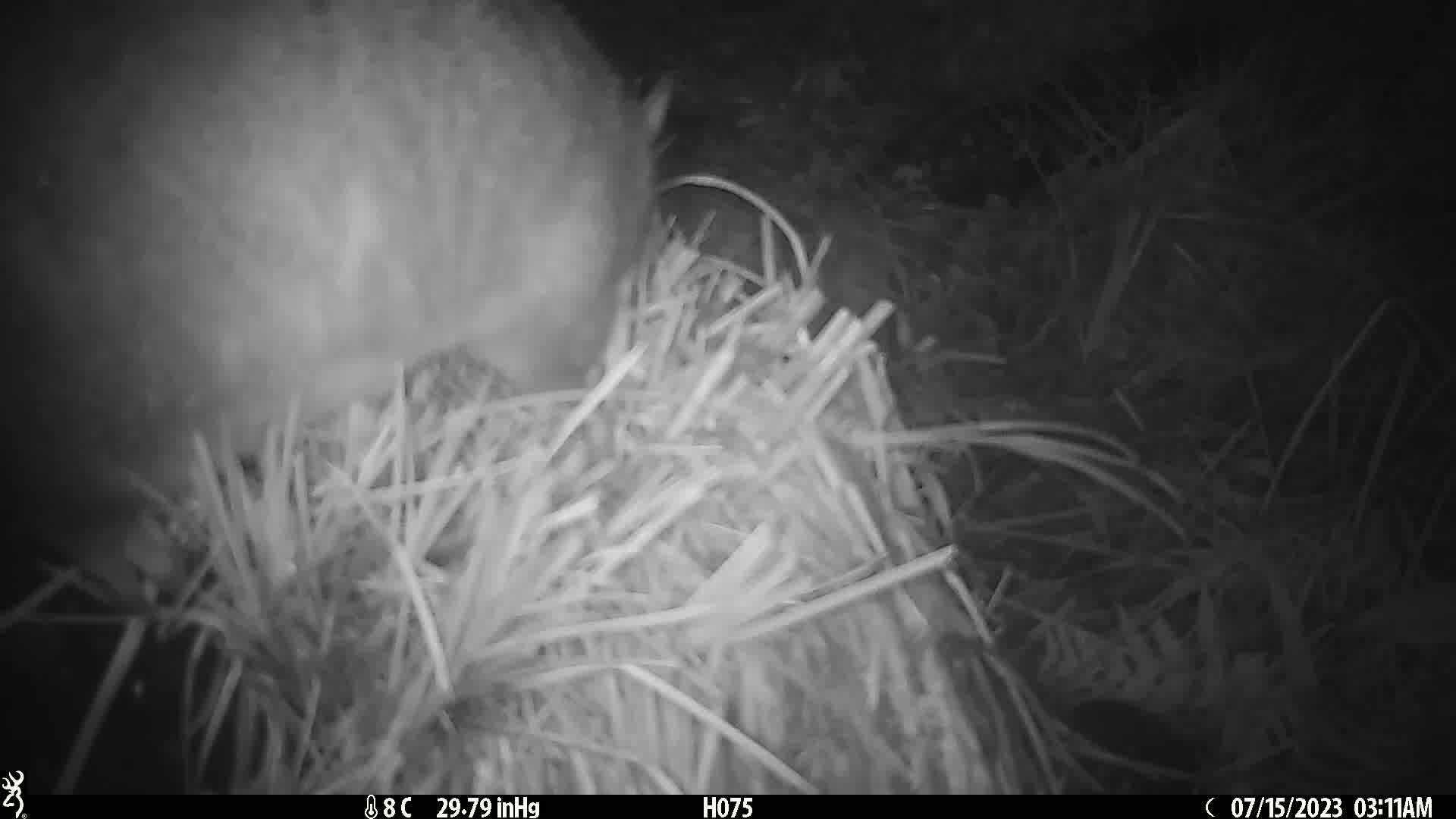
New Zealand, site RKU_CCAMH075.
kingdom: Animalia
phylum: Chordata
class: Mammalia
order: Diprotodontia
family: Phalangeridae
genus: Trichosurus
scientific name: Trichosurus vulpecula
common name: common brushtail possum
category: possum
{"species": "possum (common brushtail possum) (Trichosurus vulpecula)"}